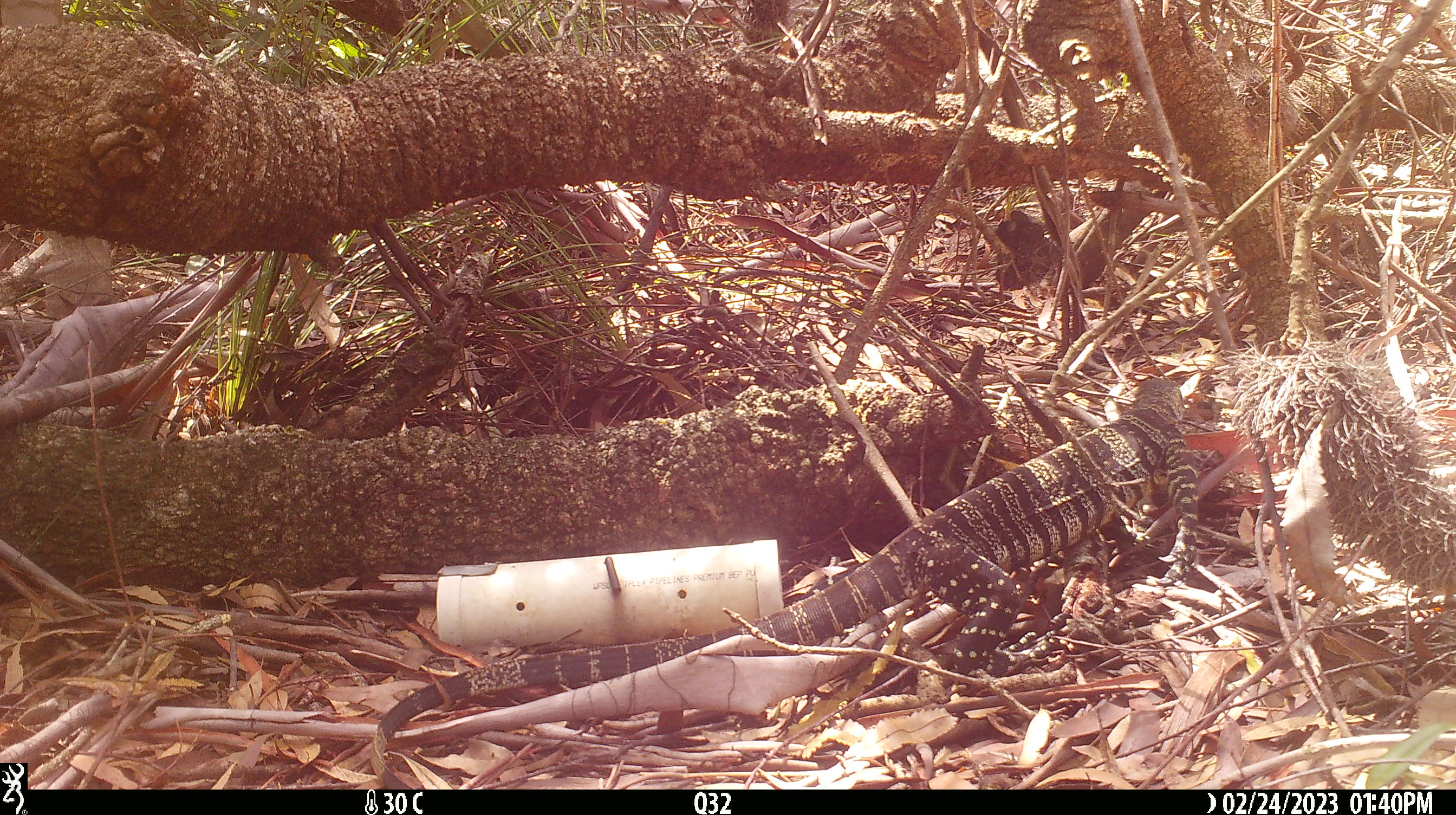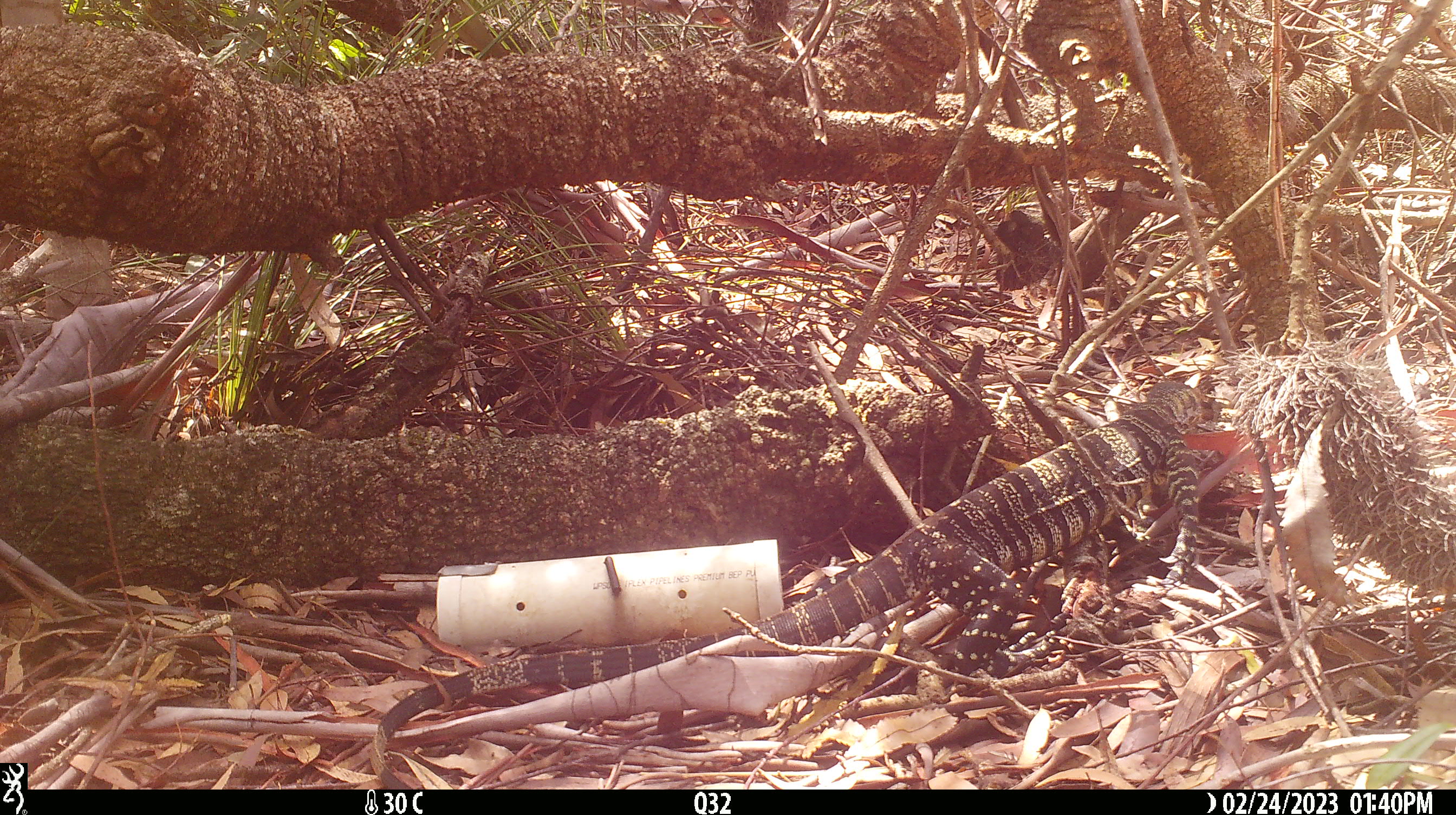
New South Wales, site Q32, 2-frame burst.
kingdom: Animalia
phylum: Chordata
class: Reptilia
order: Squamata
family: Varanidae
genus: Varanus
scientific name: Varanus varius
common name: lace monitor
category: goanna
Goanna (lace monitor) (Varanus varius).